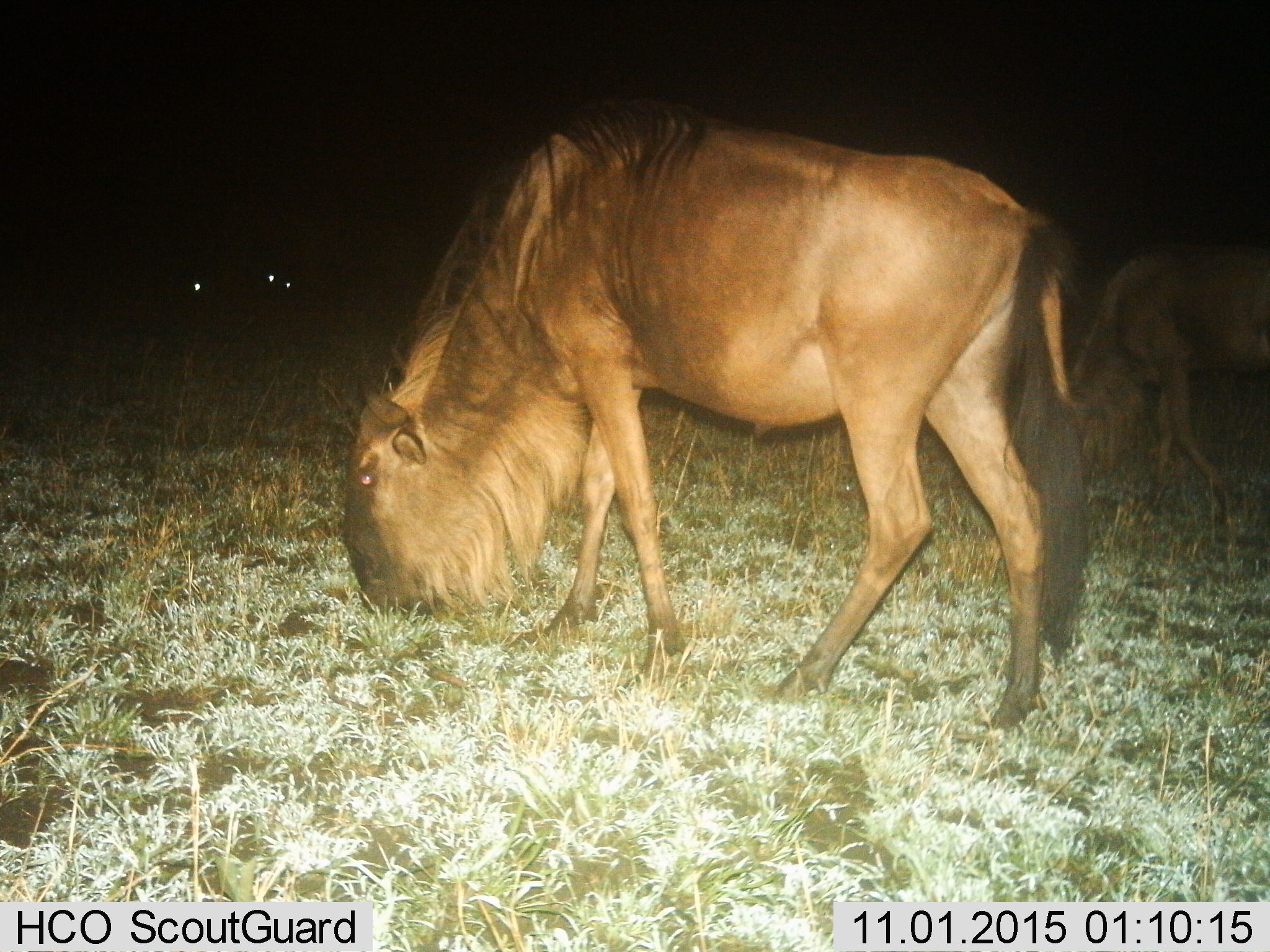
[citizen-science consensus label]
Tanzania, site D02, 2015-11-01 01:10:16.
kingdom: Animalia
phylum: Chordata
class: Mammalia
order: Artiodactyla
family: Bovidae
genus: Connochaetes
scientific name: Connochaetes taurinus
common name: blue wildebeest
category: wildebeest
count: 2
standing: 33%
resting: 0%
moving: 6%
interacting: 0%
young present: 6%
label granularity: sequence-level